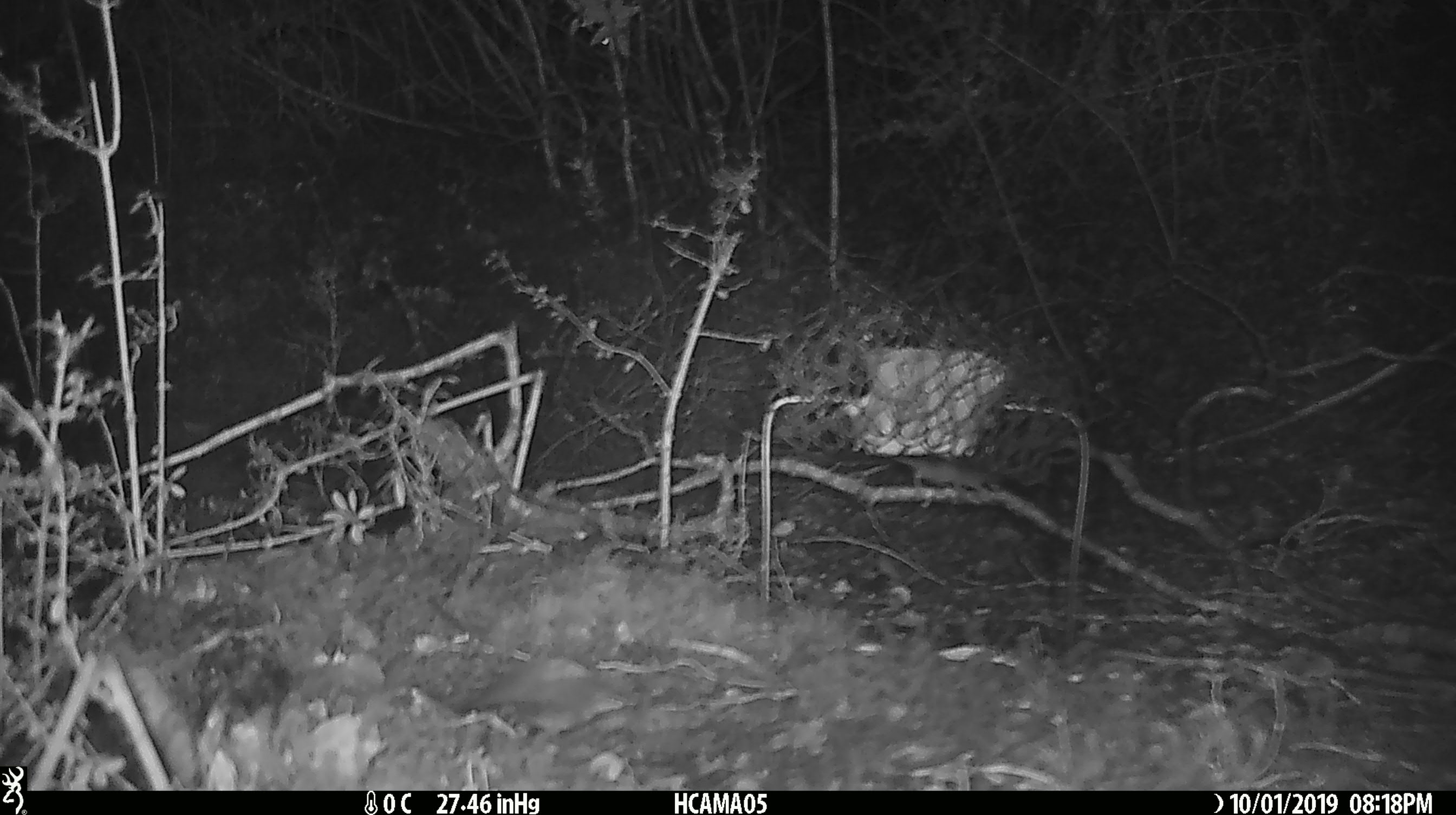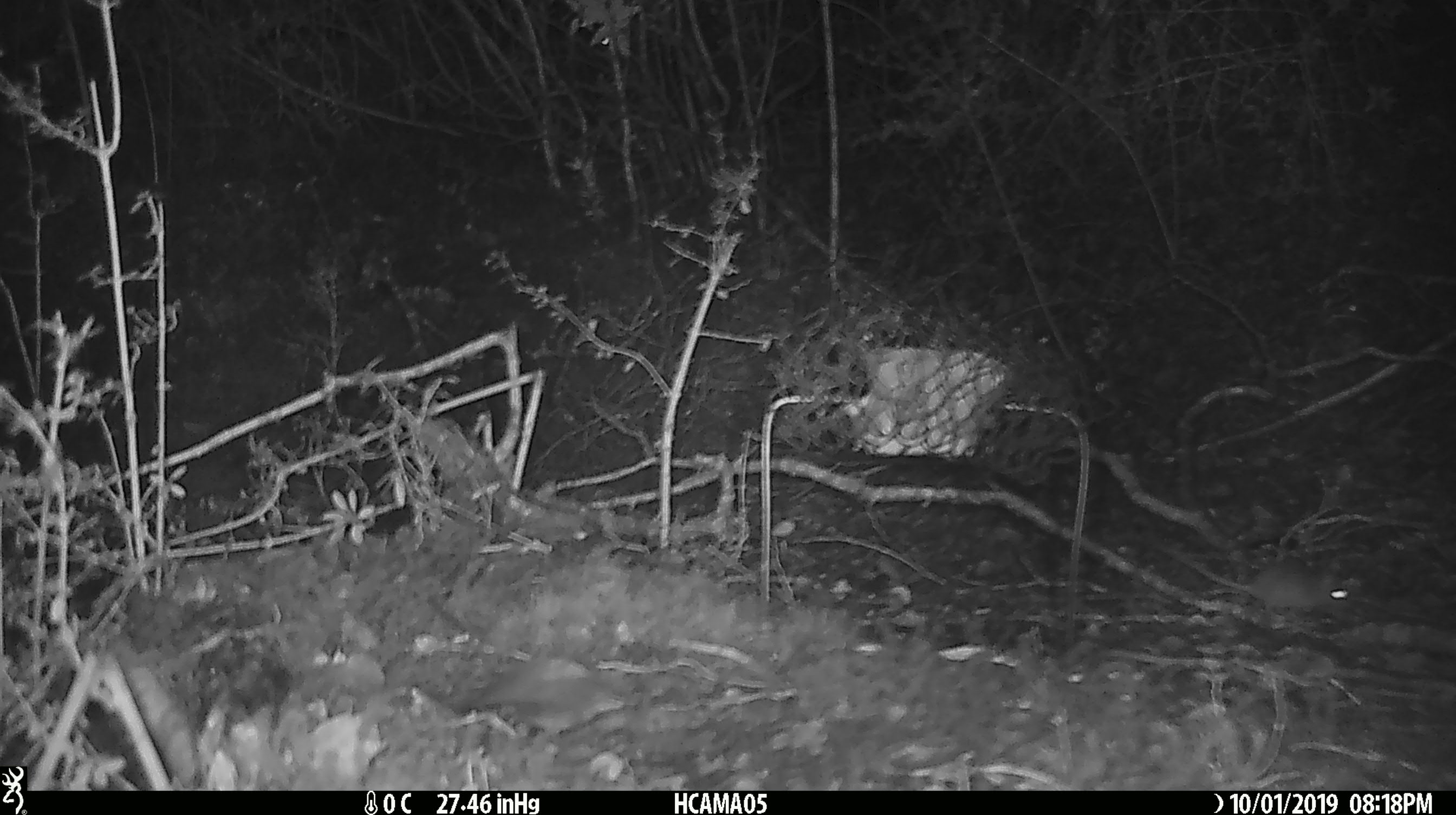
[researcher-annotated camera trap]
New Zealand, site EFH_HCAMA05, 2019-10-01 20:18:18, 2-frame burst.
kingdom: Animalia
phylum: Chordata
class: Mammalia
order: Rodentia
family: Muridae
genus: Mus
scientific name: Mus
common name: mouse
Mouse (Mus).